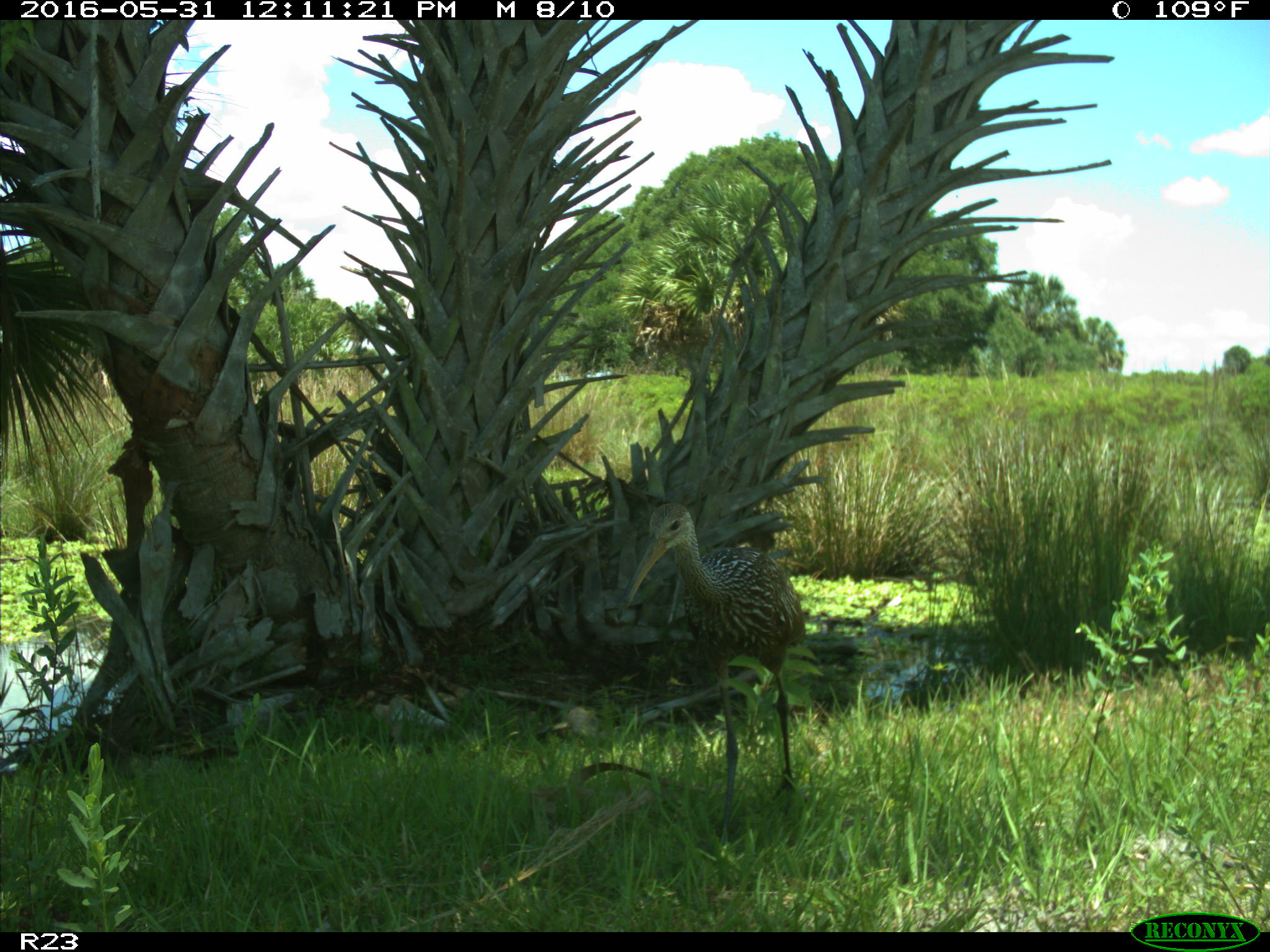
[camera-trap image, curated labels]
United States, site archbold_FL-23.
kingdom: Animalia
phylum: Chordata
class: Aves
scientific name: Aves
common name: birds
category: unidentified bird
Unidentified bird (birds) (Aves).